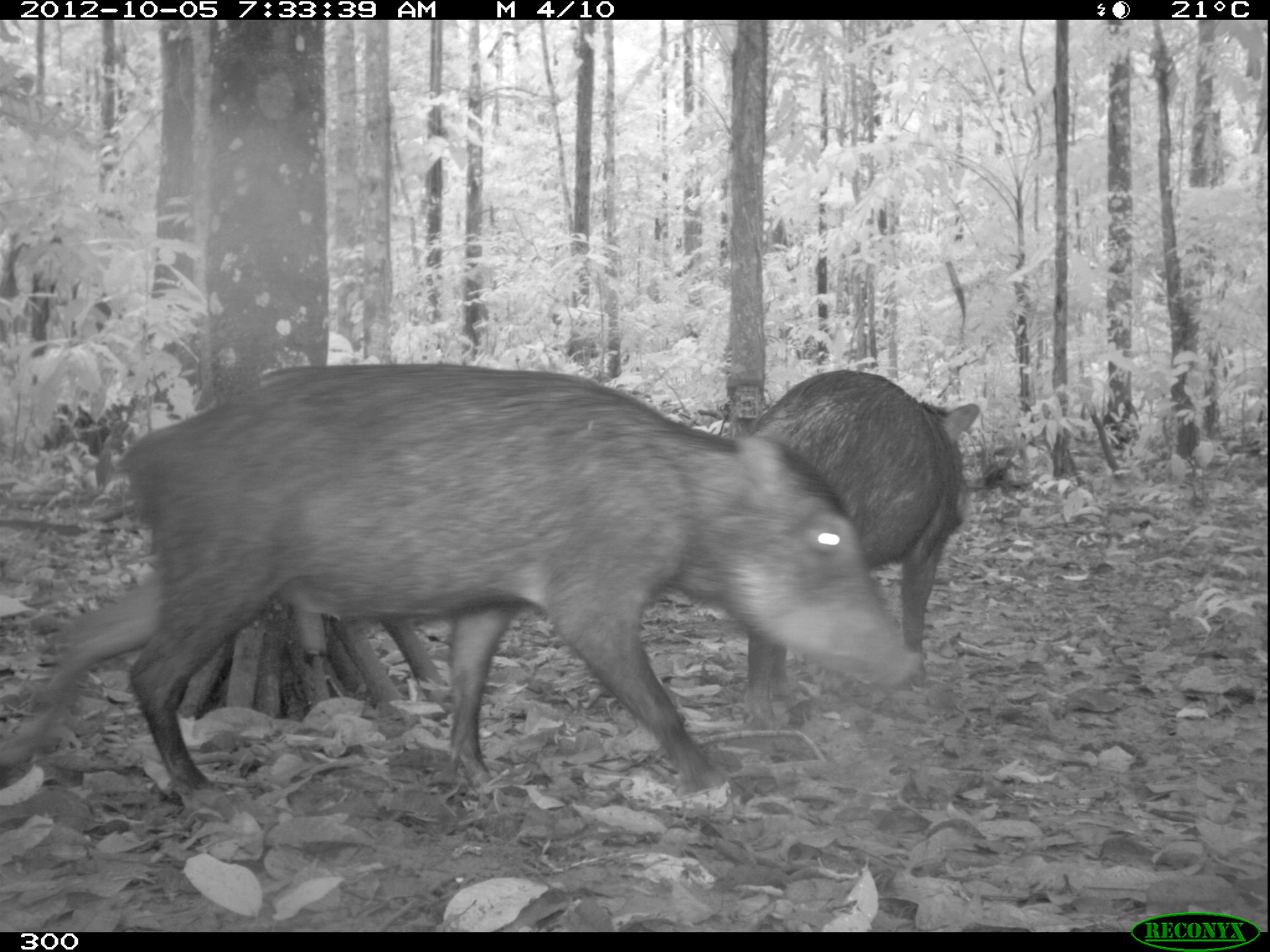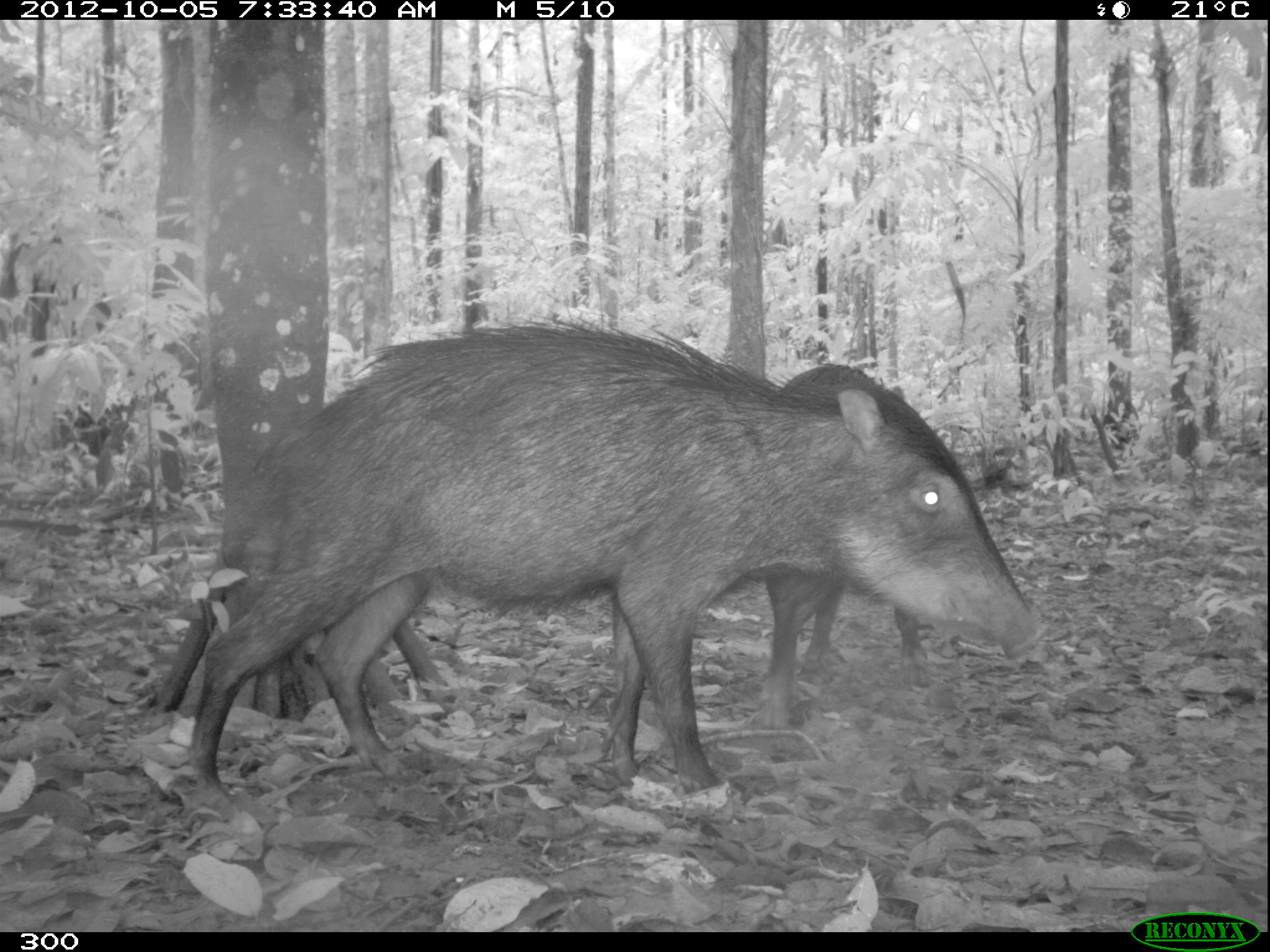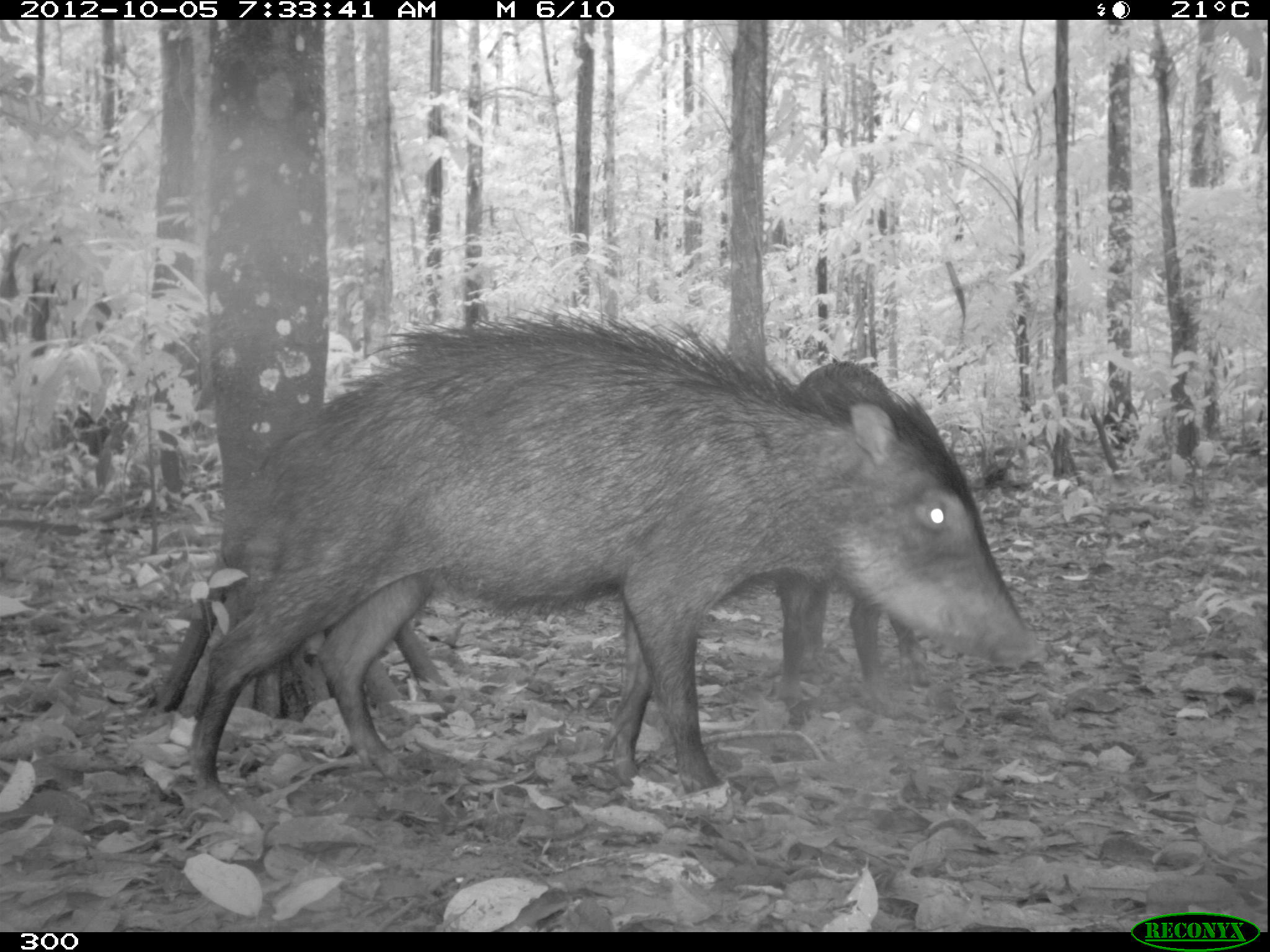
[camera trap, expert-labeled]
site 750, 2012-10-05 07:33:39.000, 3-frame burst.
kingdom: Animalia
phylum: Chordata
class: Mammalia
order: Artiodactyla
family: Tayassuidae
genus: Tayassu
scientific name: Tayassu pecari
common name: white-lipped peccary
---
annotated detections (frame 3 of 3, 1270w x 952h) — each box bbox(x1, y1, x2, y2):
tayassu pecari: bbox(187, 314, 1038, 800); bbox(776, 359, 920, 718)